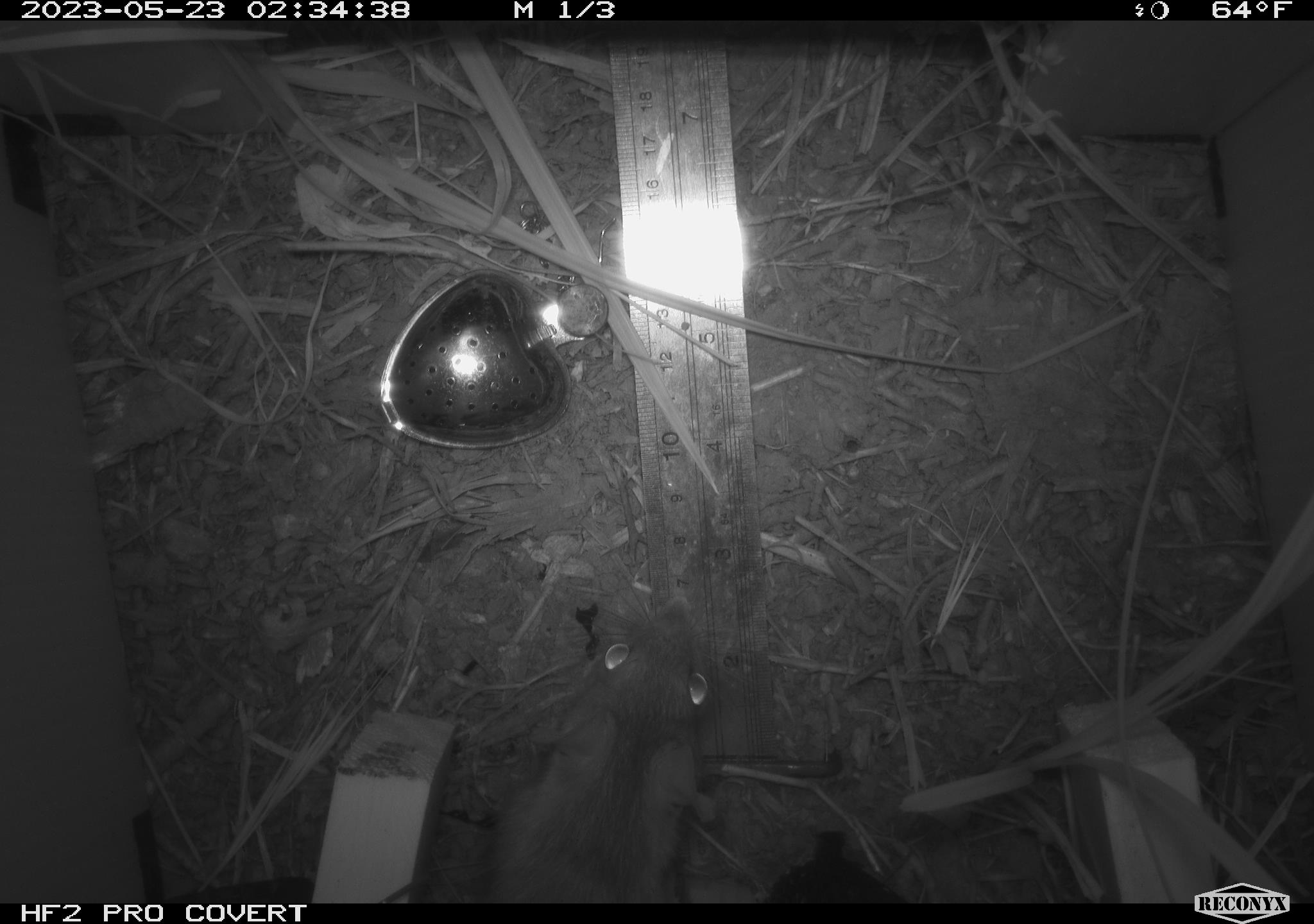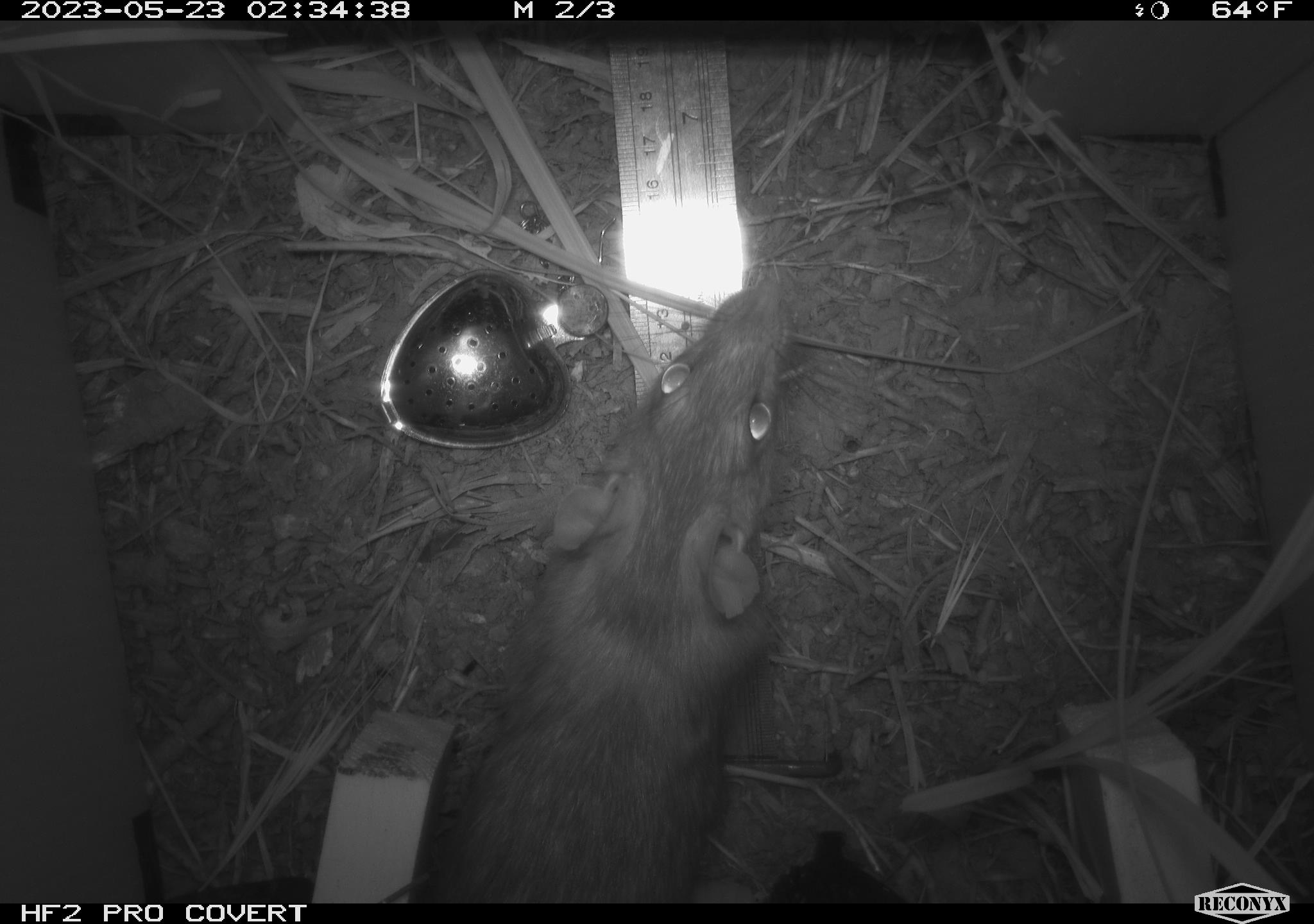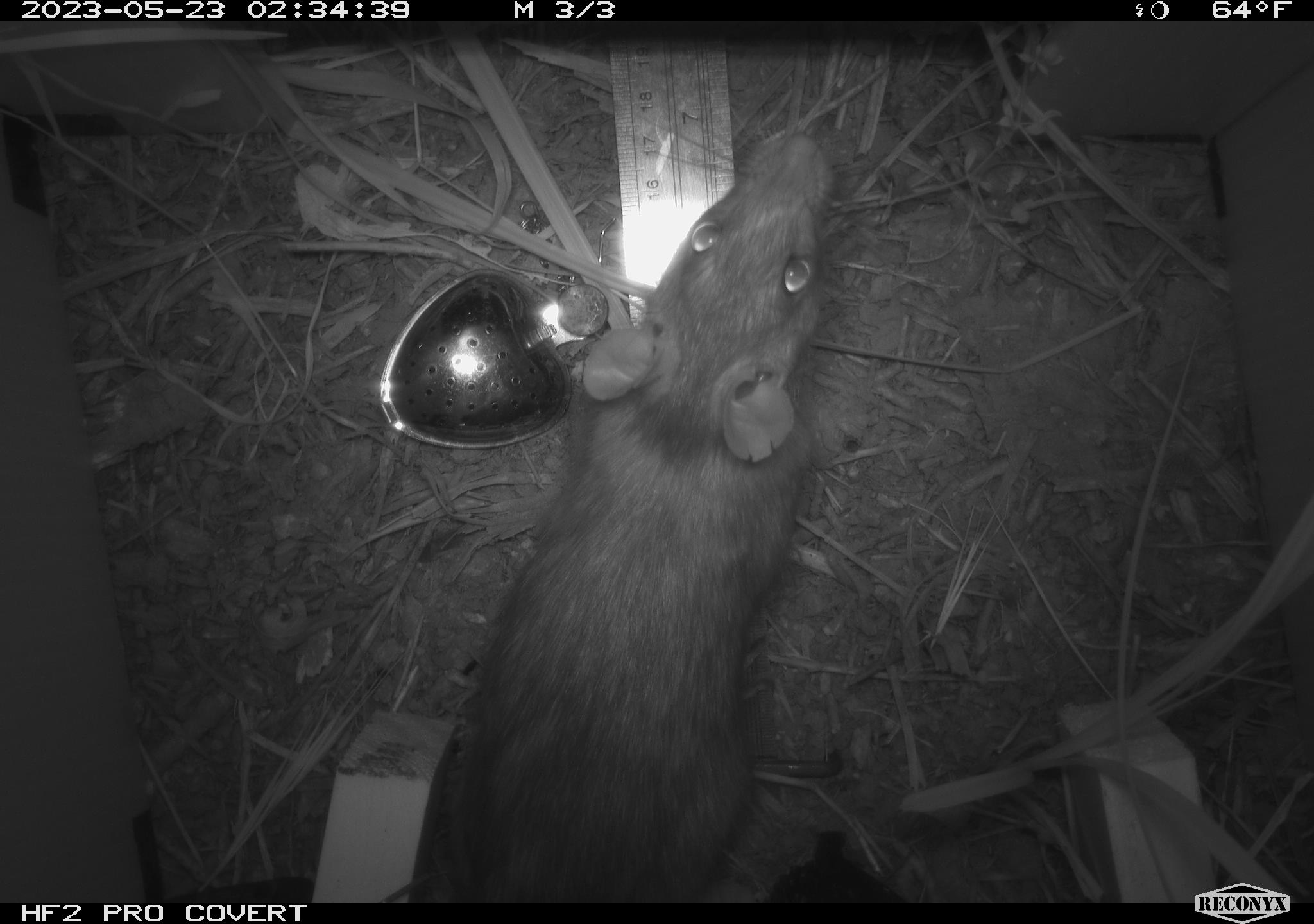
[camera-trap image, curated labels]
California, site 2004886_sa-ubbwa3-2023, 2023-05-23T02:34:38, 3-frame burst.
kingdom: Animalia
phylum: Chordata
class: Mammalia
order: Rodentia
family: Muridae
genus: Rattus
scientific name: Rattus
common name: rat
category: rattus species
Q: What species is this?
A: Rattus species (rat) (Rattus).